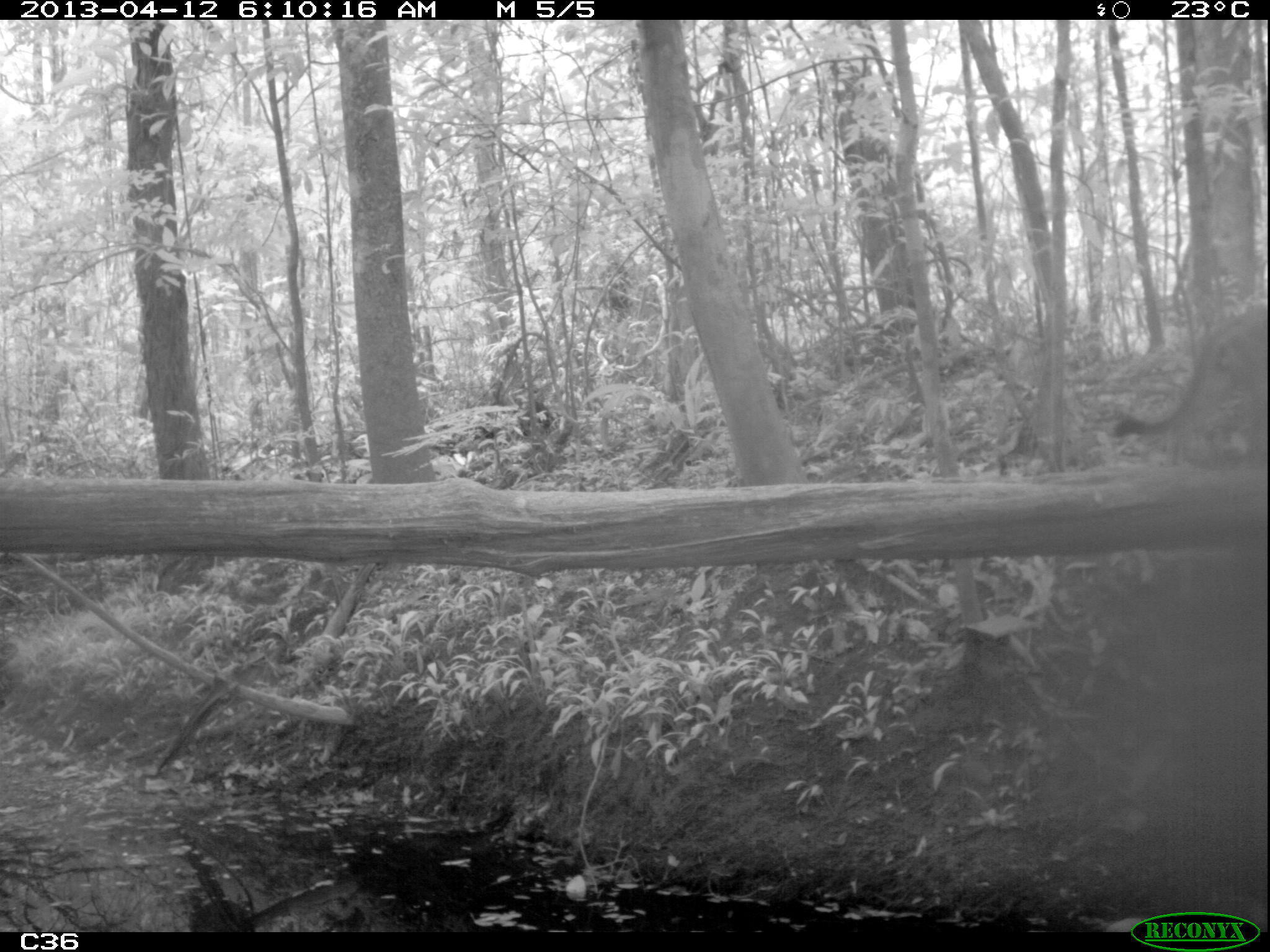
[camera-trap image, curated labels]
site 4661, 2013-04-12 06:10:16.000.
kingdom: Animalia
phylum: Chordata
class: Mammalia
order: Carnivora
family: Felidae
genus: Puma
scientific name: Puma concolor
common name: mountain lion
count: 1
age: adult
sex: male